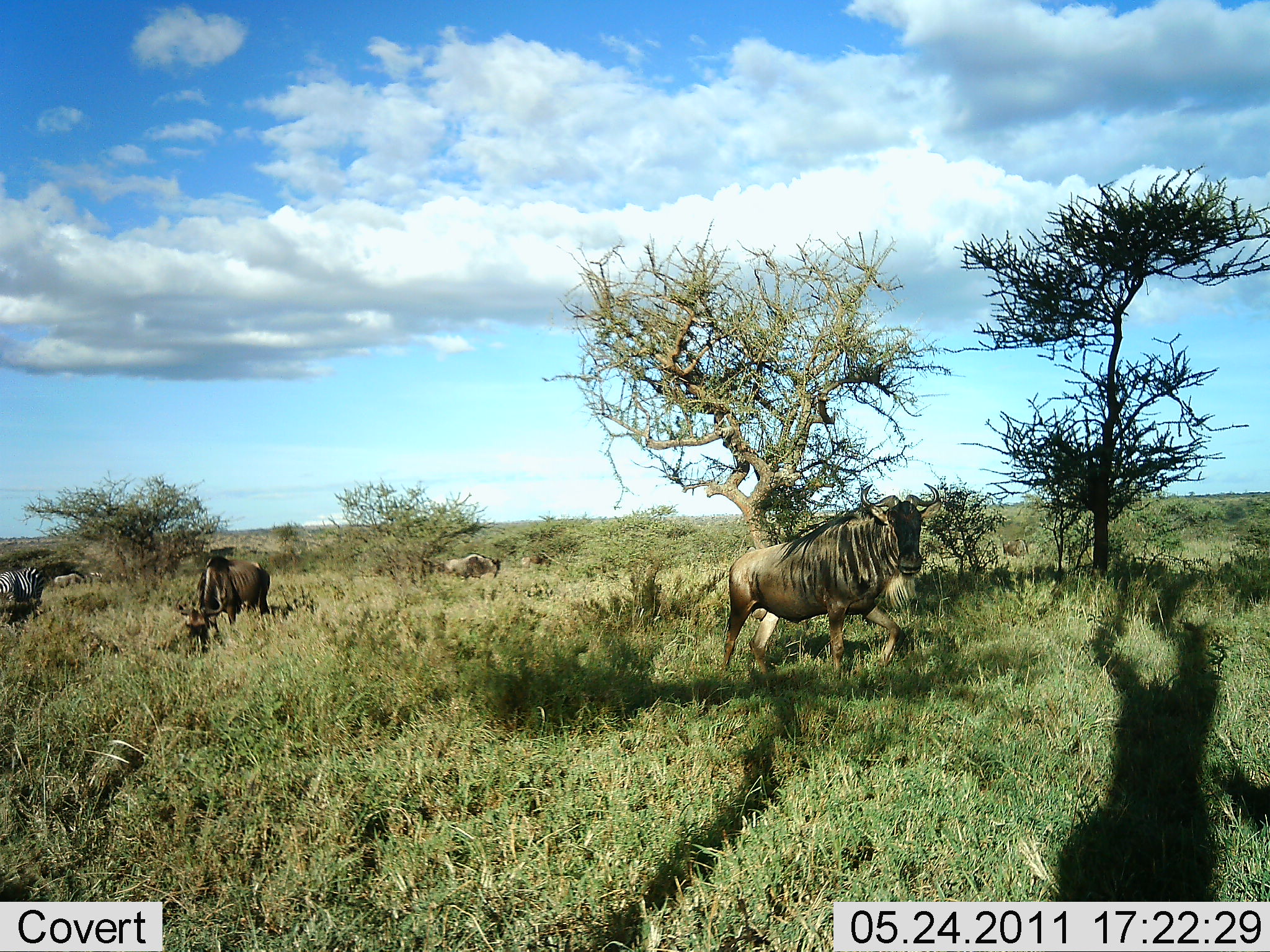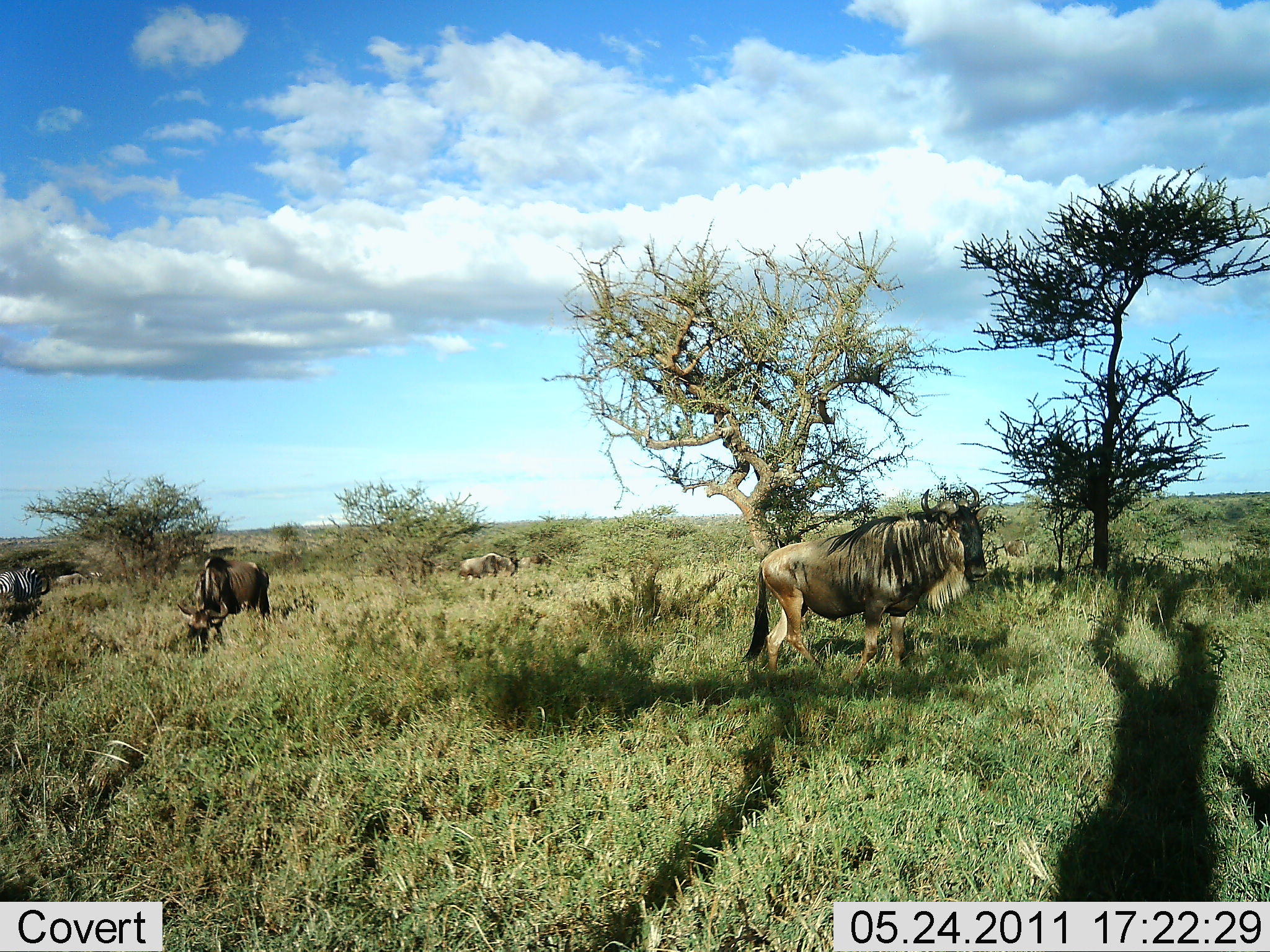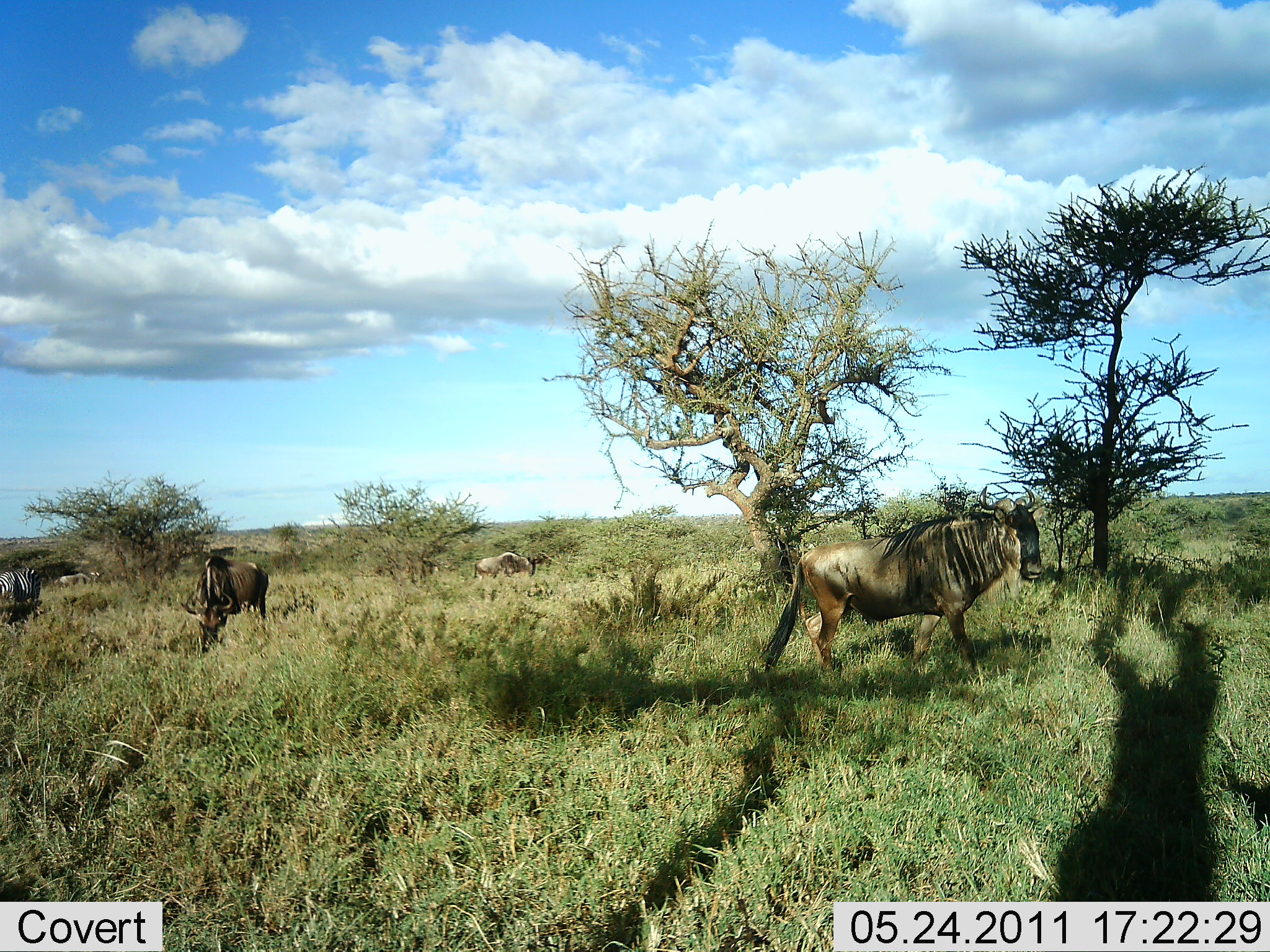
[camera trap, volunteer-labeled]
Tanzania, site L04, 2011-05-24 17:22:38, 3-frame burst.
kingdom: Animalia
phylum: Chordata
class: Mammalia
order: Artiodactyla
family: Bovidae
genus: Connochaetes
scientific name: Connochaetes taurinus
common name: blue wildebeest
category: wildebeest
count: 4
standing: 23%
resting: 0%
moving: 77%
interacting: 0%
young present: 0%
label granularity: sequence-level